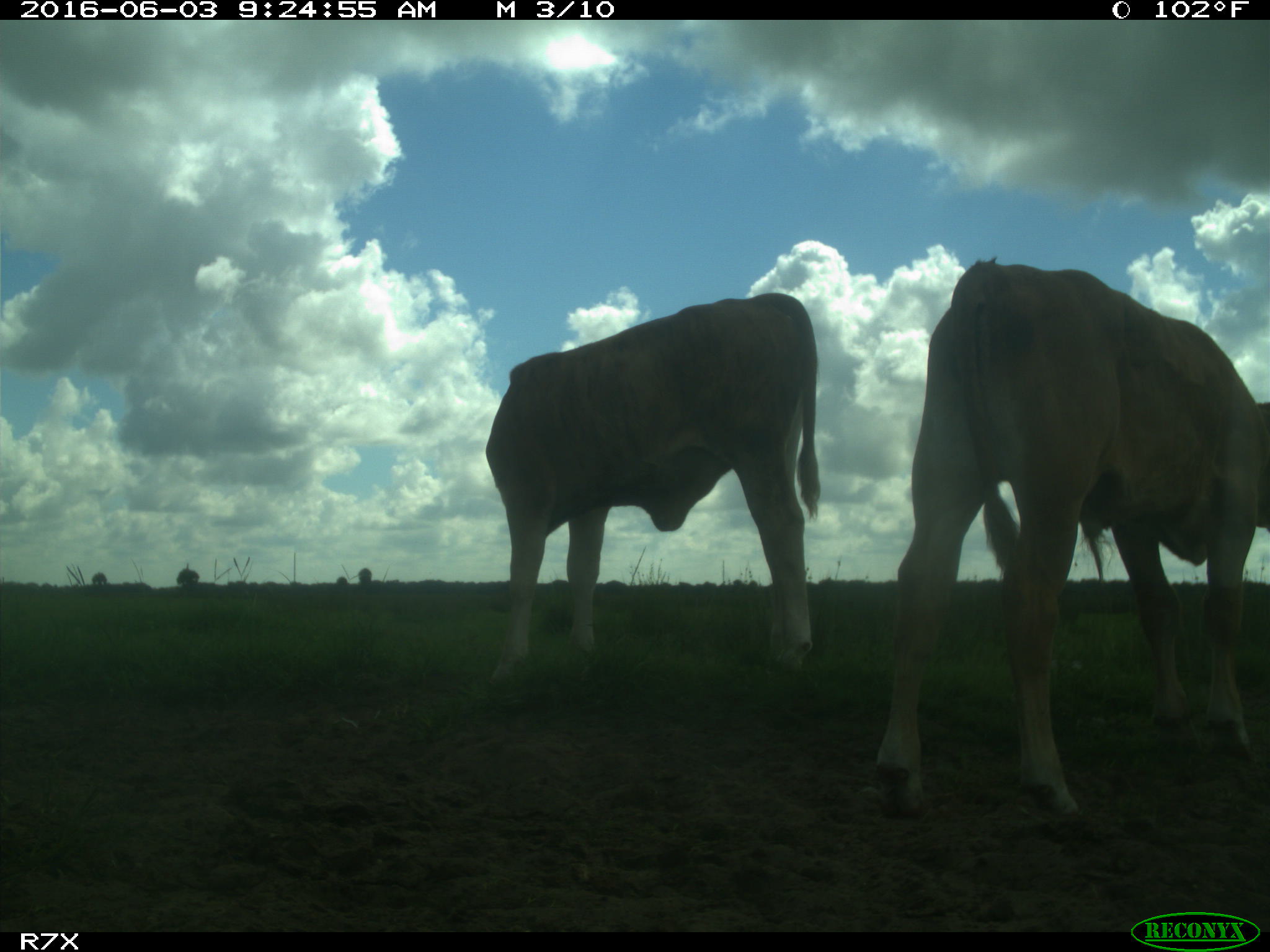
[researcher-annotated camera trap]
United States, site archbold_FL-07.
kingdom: Animalia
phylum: Chordata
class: Mammalia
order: Artiodactyla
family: Bovidae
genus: Bos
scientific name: Bos taurus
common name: domestic cow